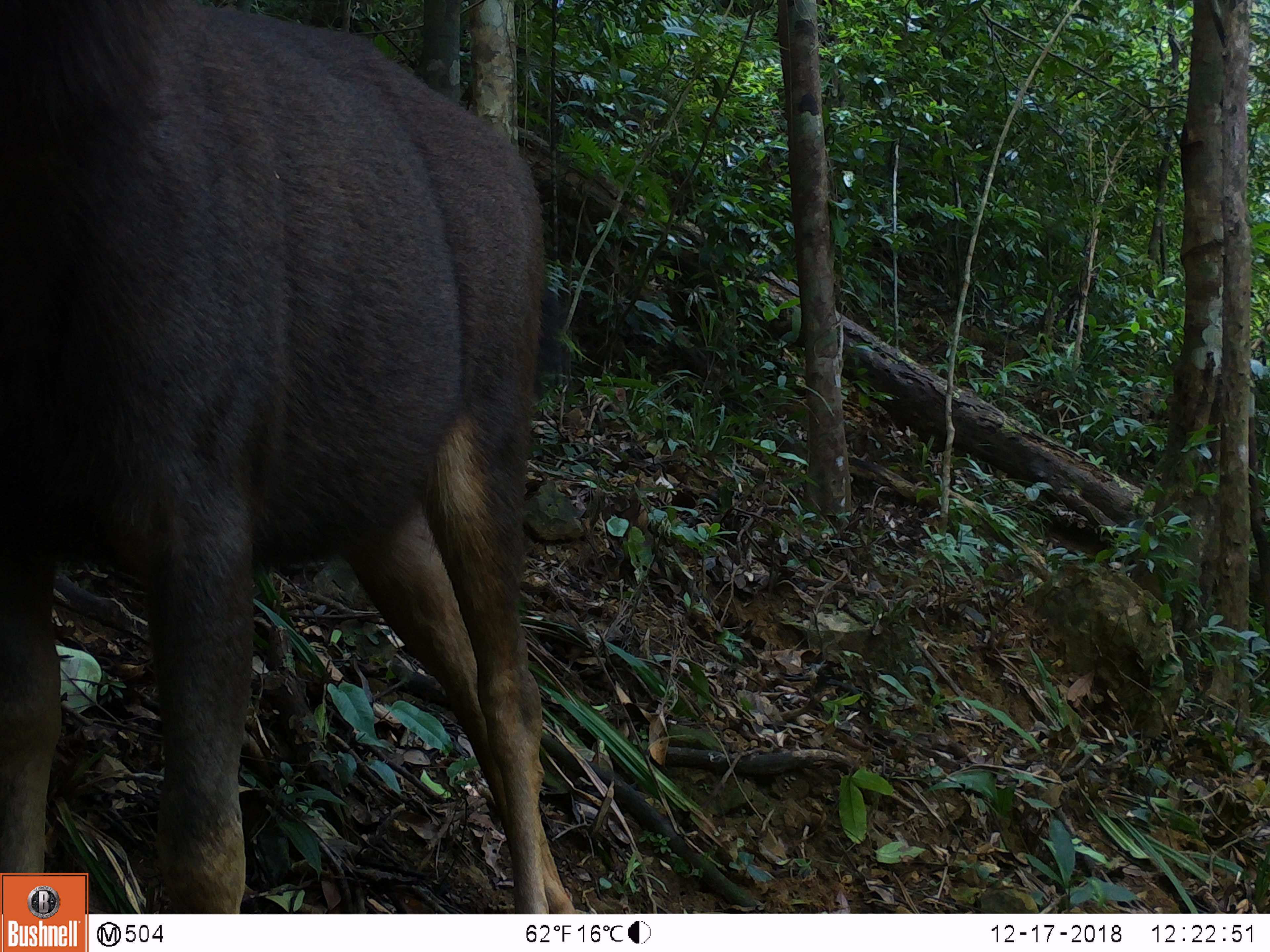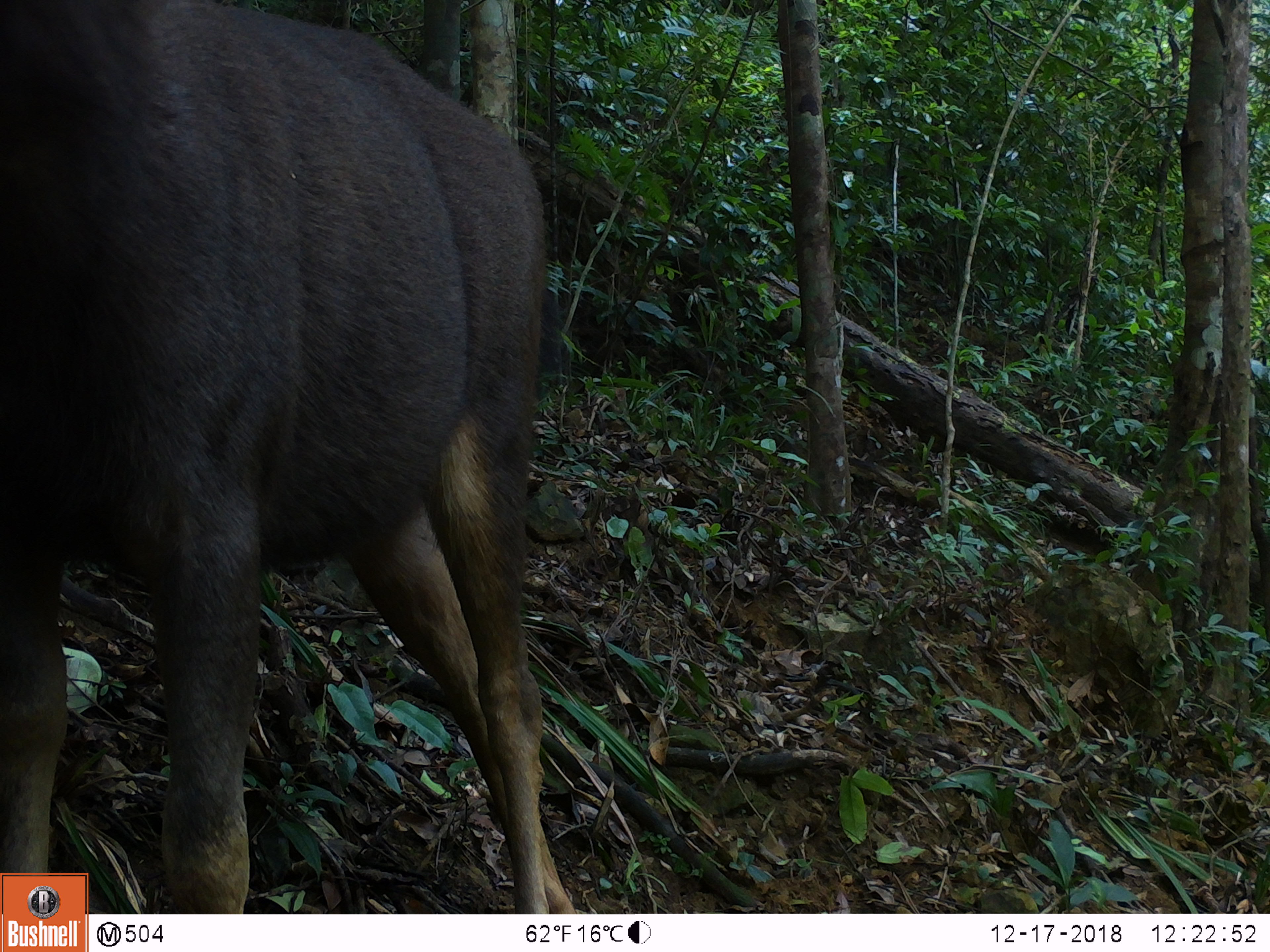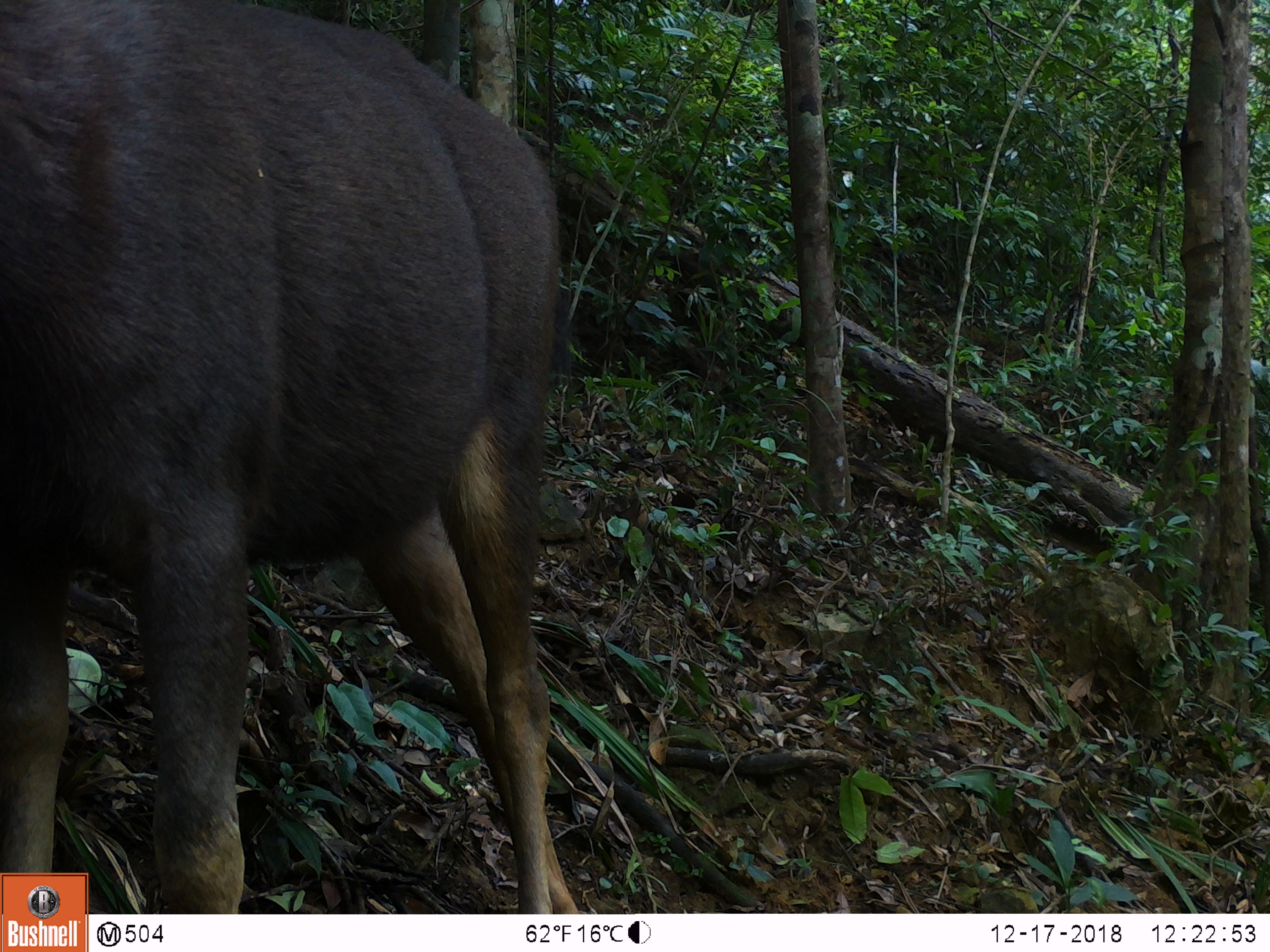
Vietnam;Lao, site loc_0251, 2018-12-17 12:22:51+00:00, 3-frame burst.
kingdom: Animalia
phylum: Chordata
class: Mammalia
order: Artiodactyla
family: Cervidae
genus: Rusa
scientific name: Rusa unicolor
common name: sambar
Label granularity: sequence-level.